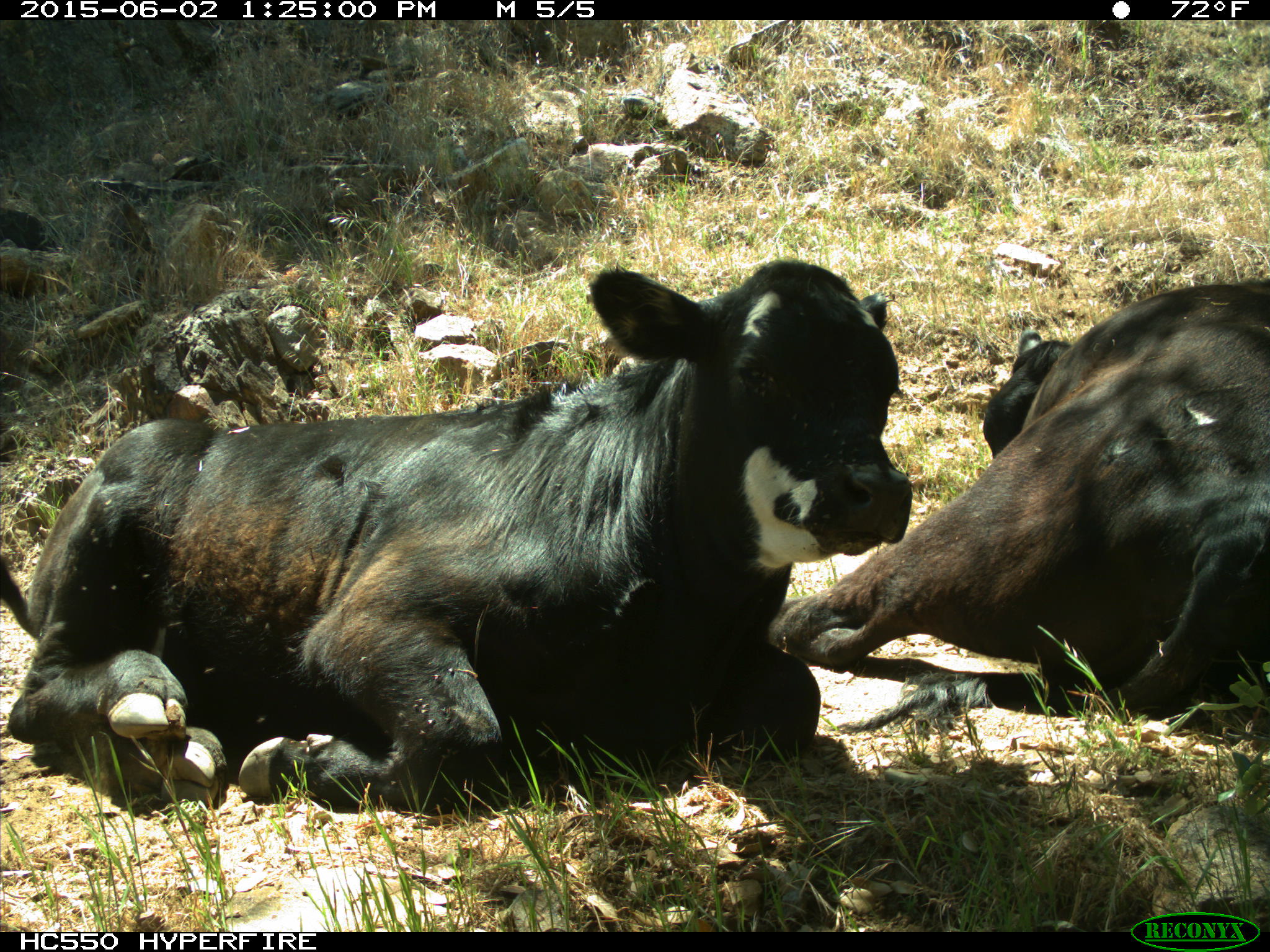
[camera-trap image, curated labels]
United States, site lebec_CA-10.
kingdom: Animalia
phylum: Chordata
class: Mammalia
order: Artiodactyla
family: Bovidae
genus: Bos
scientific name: Bos taurus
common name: domestic cow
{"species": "Bos taurus (domestic cow)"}